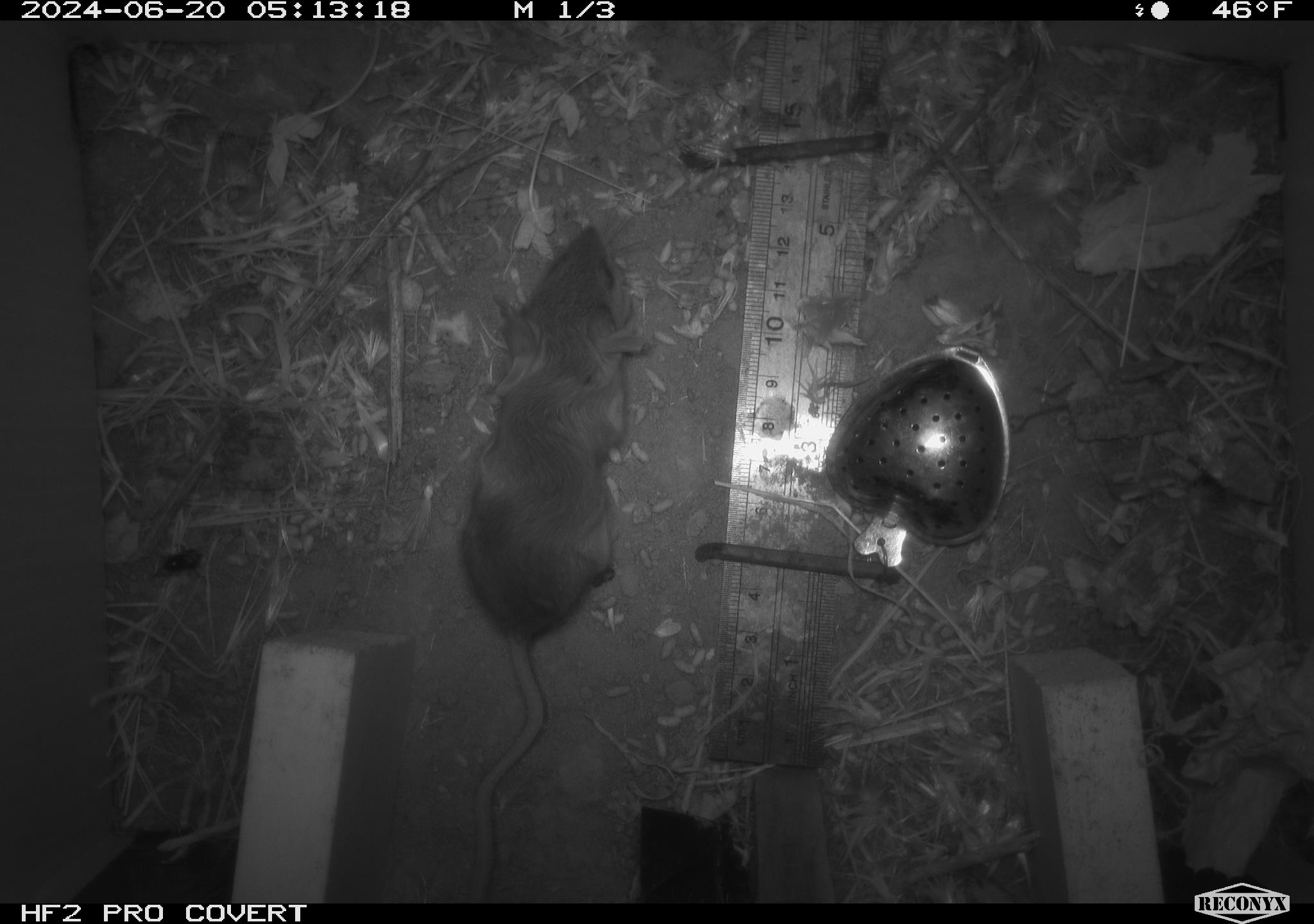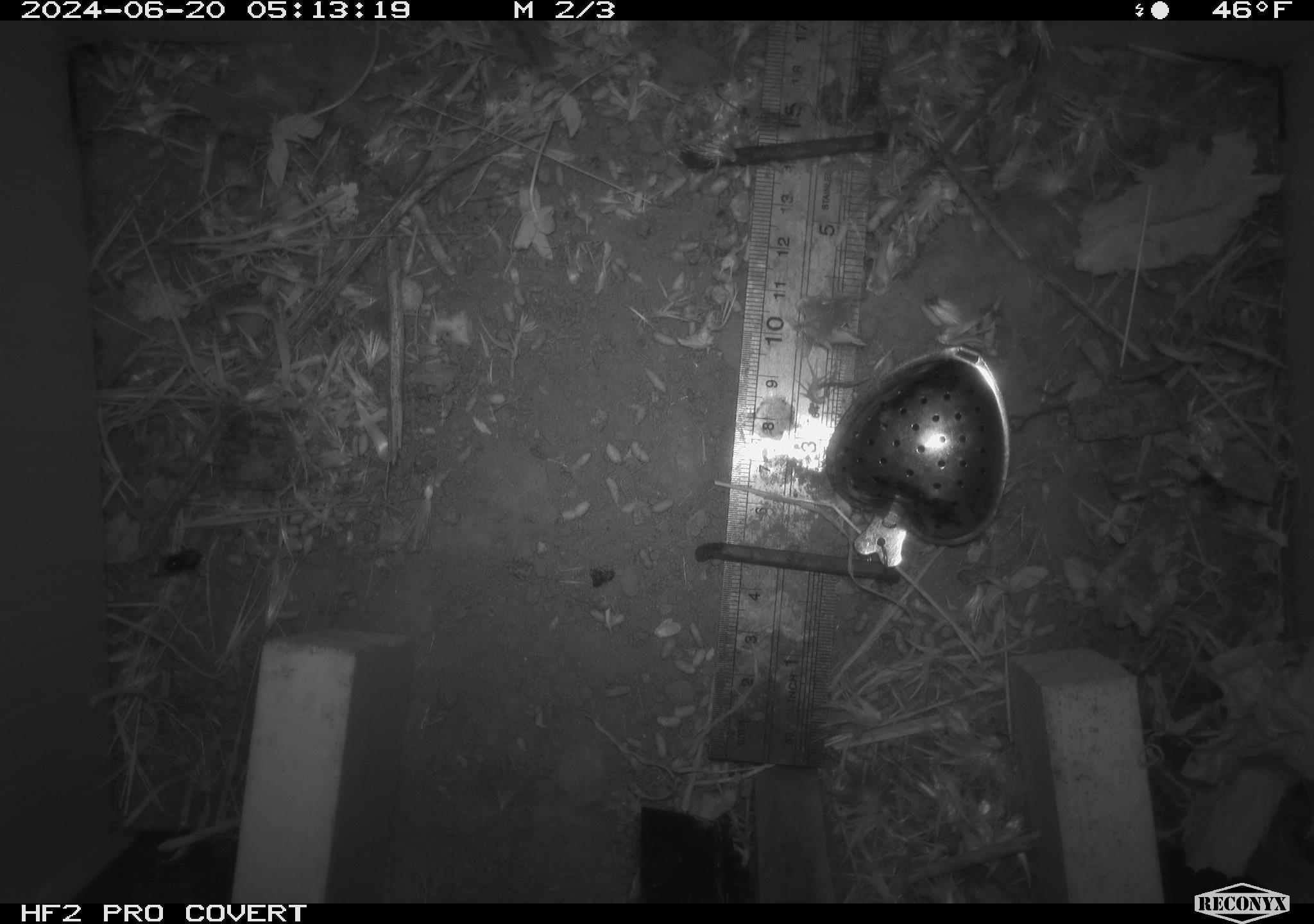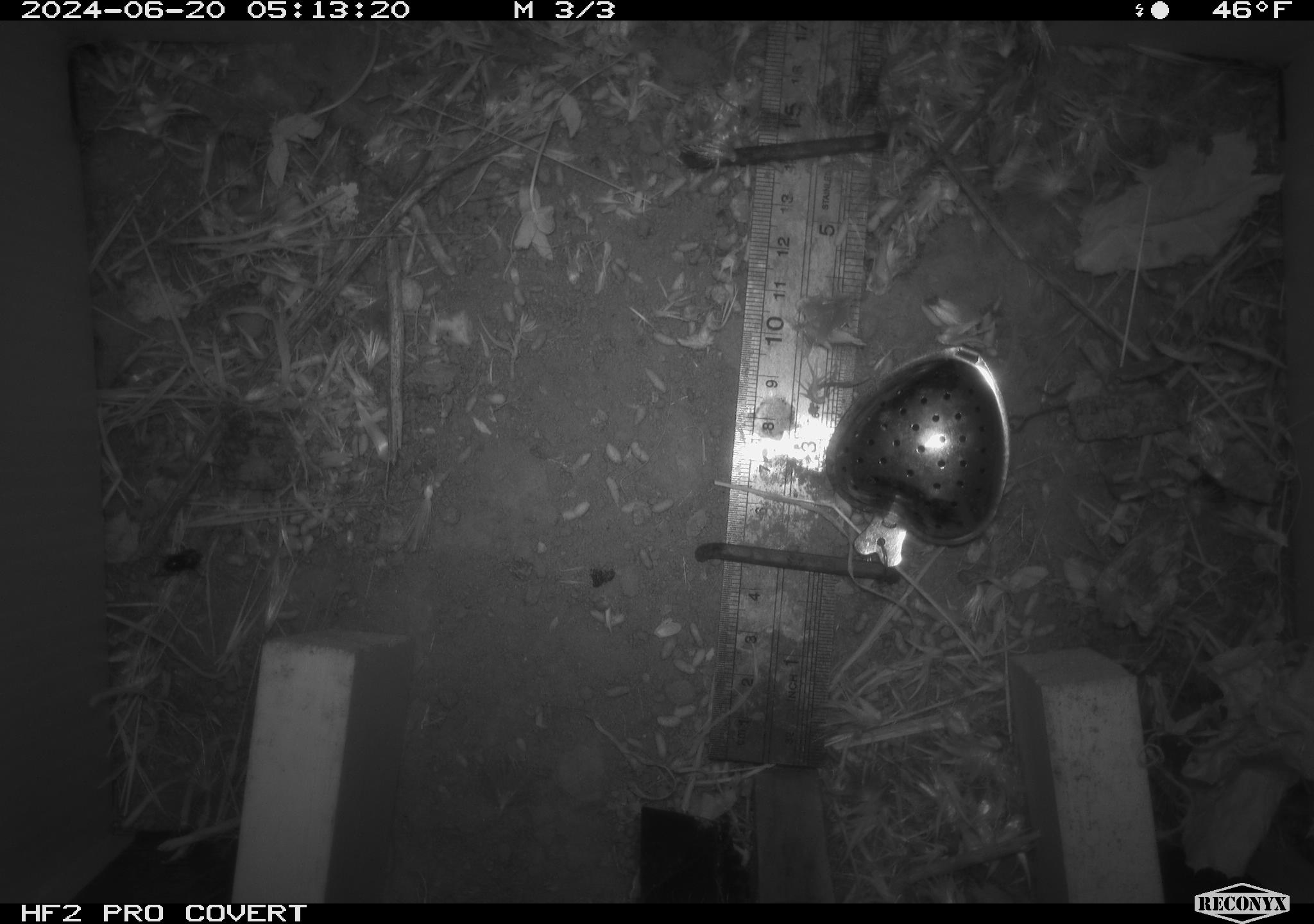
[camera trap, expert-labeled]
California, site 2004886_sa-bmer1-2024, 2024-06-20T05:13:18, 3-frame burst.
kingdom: Animalia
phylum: Chordata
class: Mammalia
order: Rodentia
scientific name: Rodentia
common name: mouse species